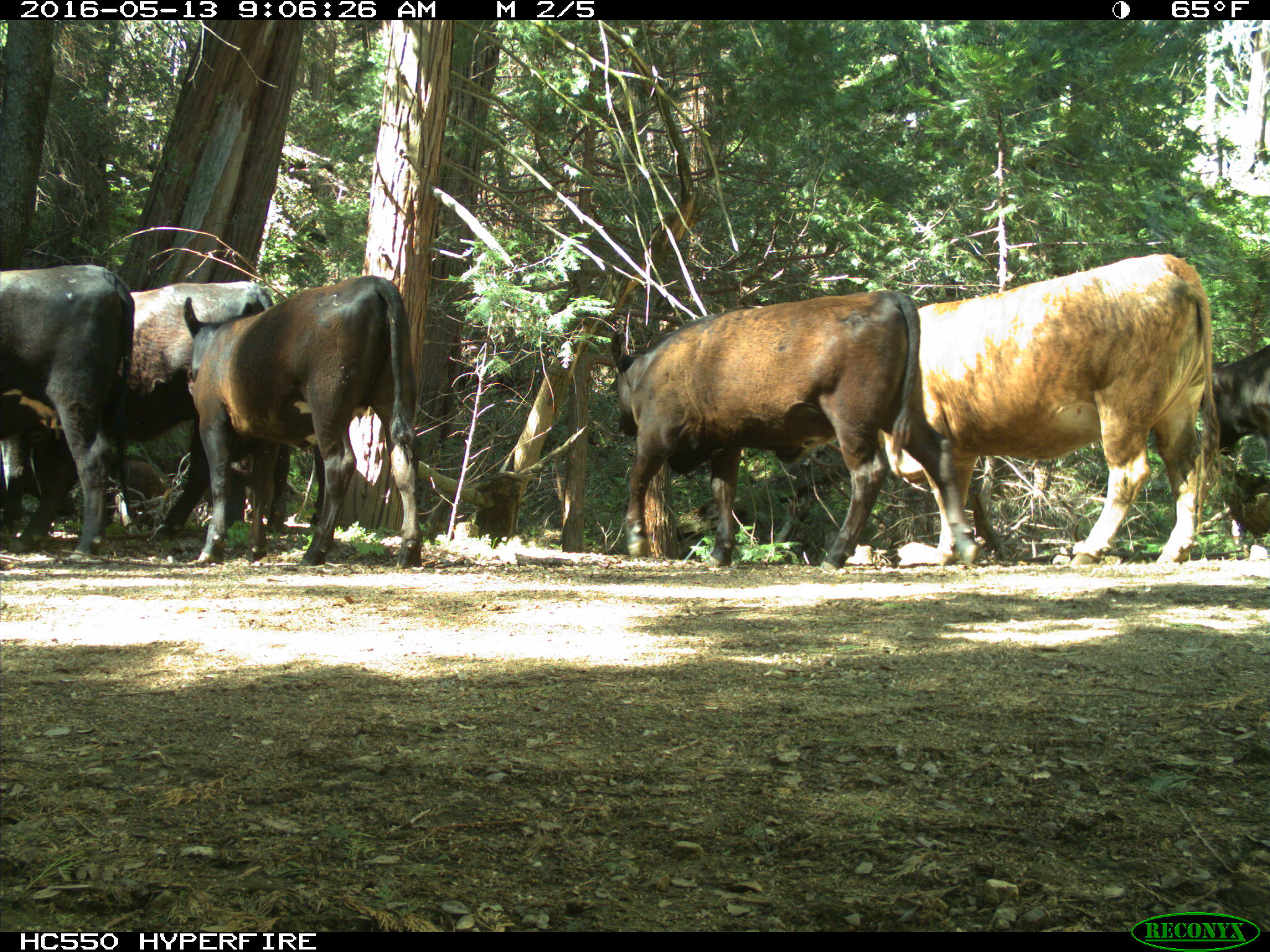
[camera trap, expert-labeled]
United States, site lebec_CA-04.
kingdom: Animalia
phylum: Chordata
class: Mammalia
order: Artiodactyla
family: Bovidae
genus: Bos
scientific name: Bos taurus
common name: domestic cow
Bos taurus (domestic cow).